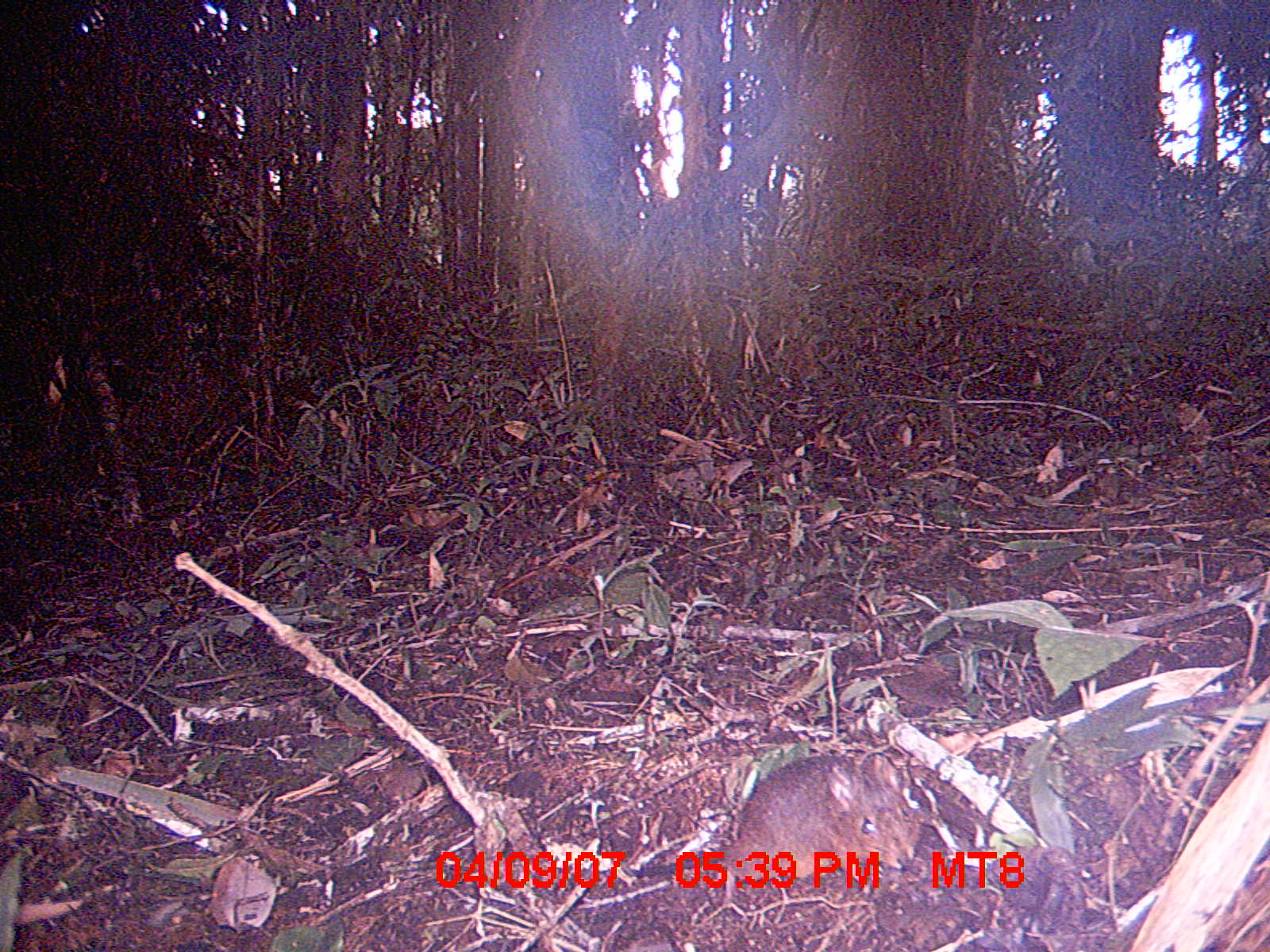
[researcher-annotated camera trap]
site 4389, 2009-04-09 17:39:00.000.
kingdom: Animalia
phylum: Chordata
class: Mammalia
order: Rodentia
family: Muridae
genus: Rattus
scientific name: Rattus rattus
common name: black rat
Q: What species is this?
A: Rattus rattus (black rat).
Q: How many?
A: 1.